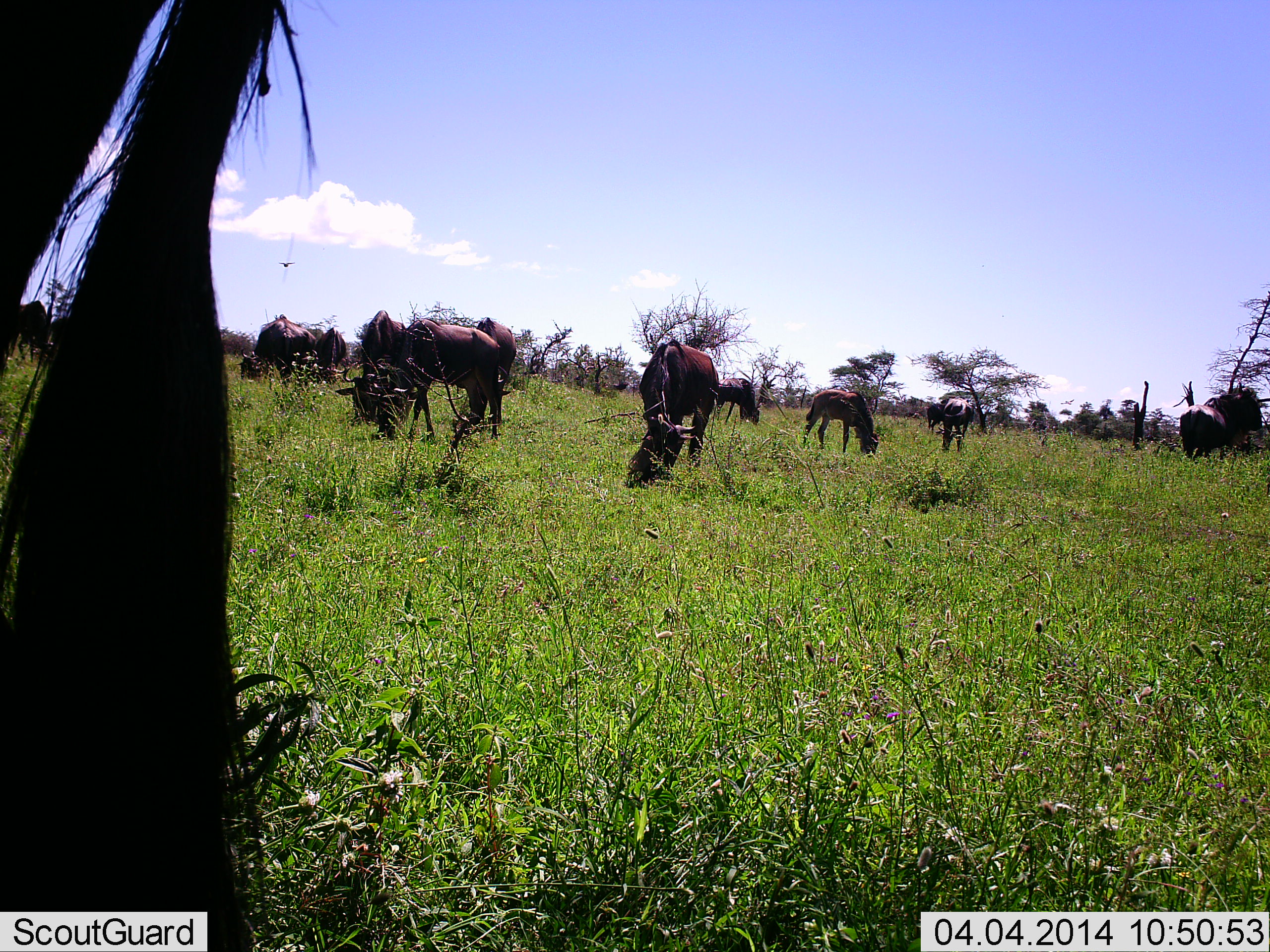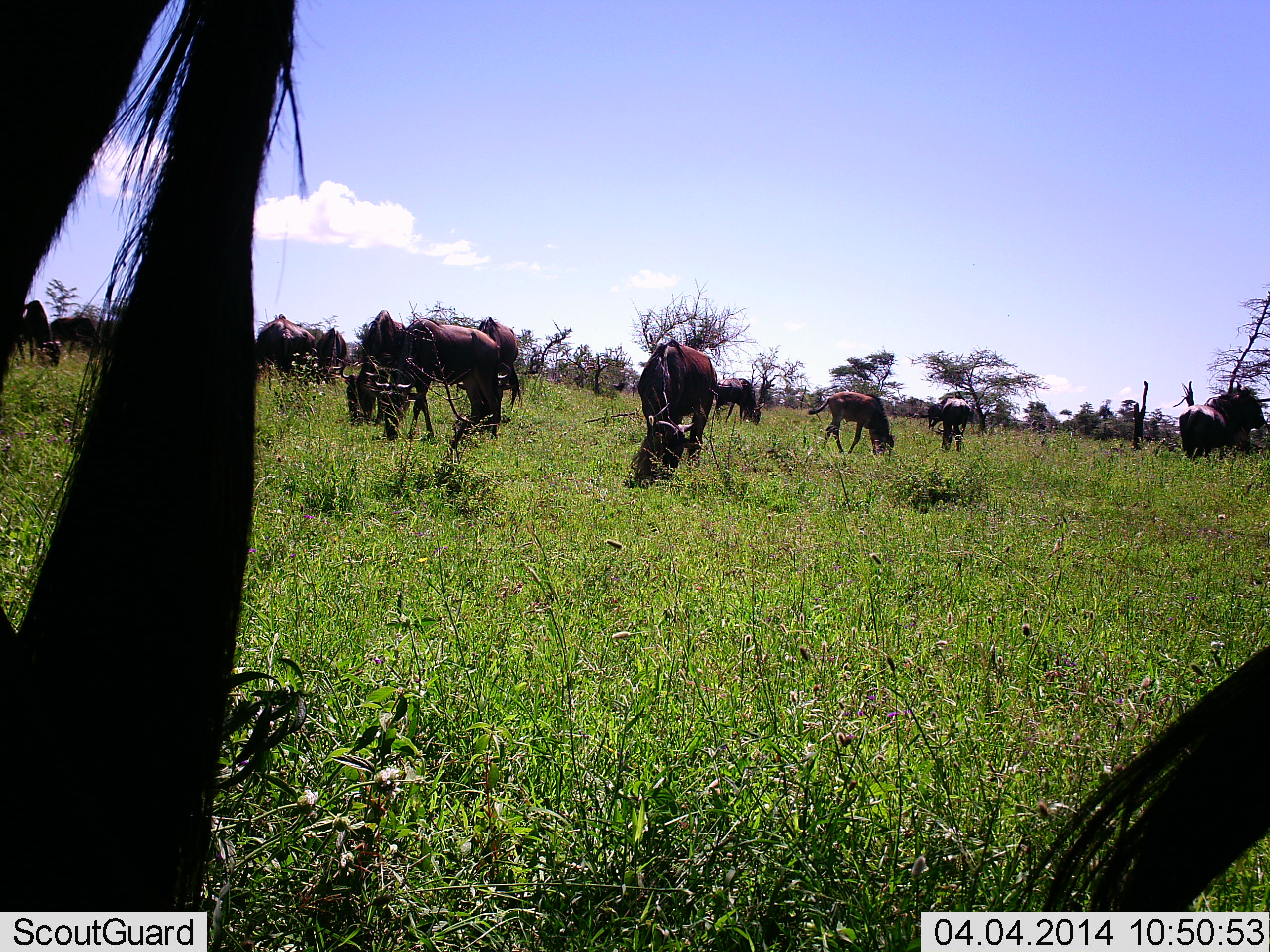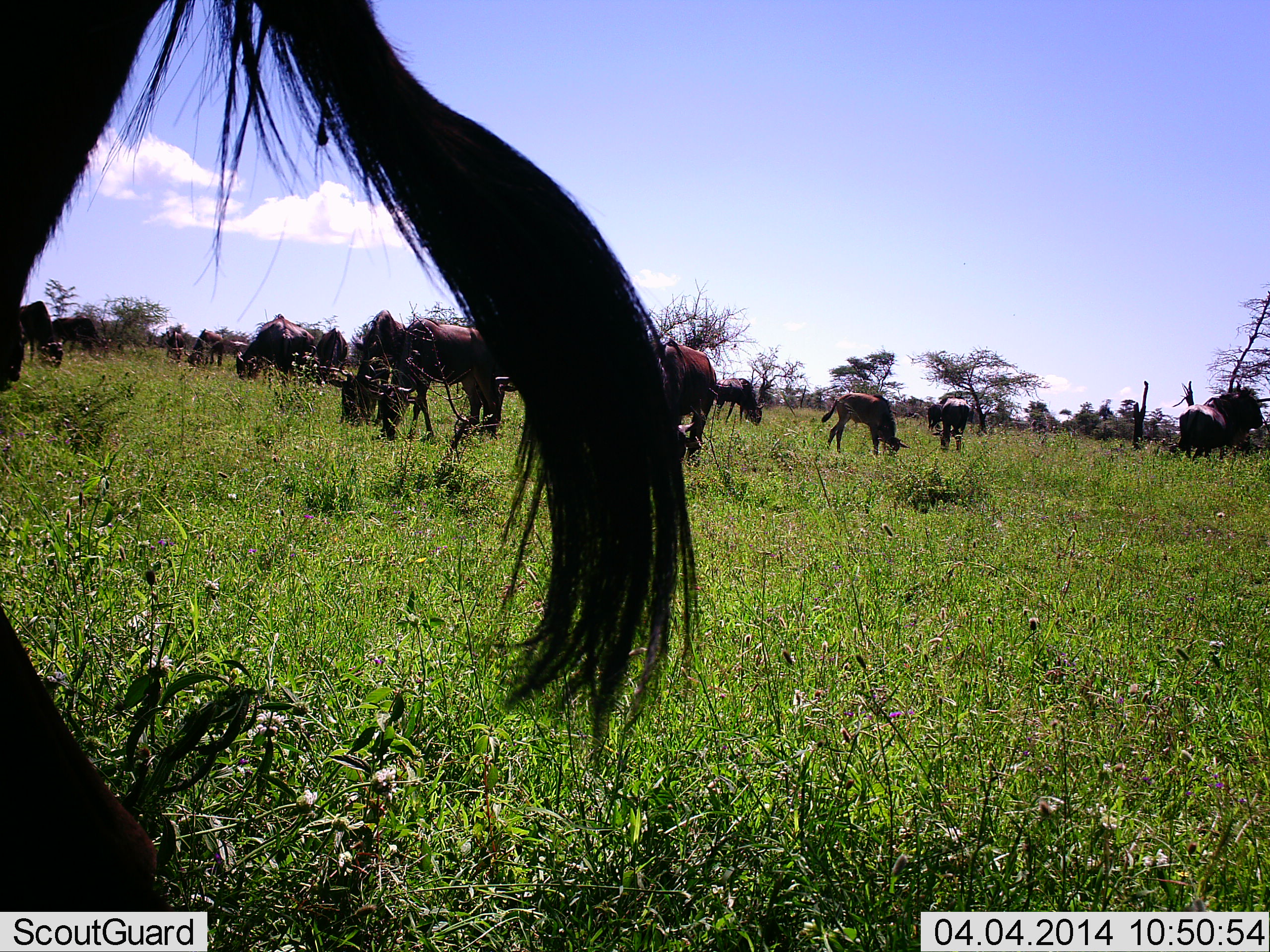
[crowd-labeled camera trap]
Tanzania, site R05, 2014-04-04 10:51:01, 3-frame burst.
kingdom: Animalia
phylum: Chordata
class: Mammalia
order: Artiodactyla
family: Bovidae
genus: Connochaetes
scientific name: Connochaetes taurinus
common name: blue wildebeest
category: wildebeest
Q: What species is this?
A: Wildebeest (blue wildebeest) (Connochaetes taurinus).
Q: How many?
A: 11-50.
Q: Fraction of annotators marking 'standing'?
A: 35%.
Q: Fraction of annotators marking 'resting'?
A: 12%.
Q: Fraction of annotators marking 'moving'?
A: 24%.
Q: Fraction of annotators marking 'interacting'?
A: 2%.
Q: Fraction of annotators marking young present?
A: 8%.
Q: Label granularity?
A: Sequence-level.